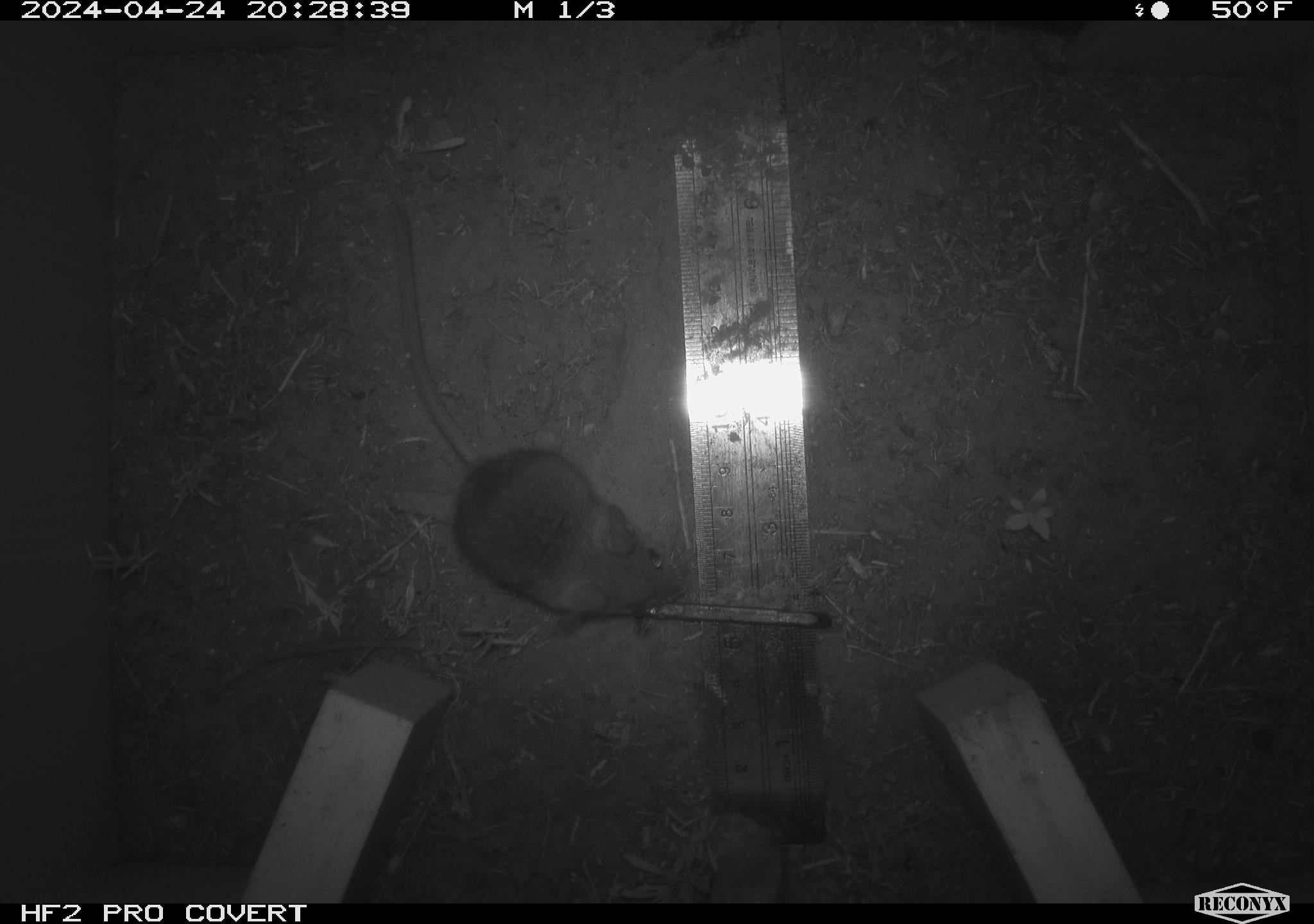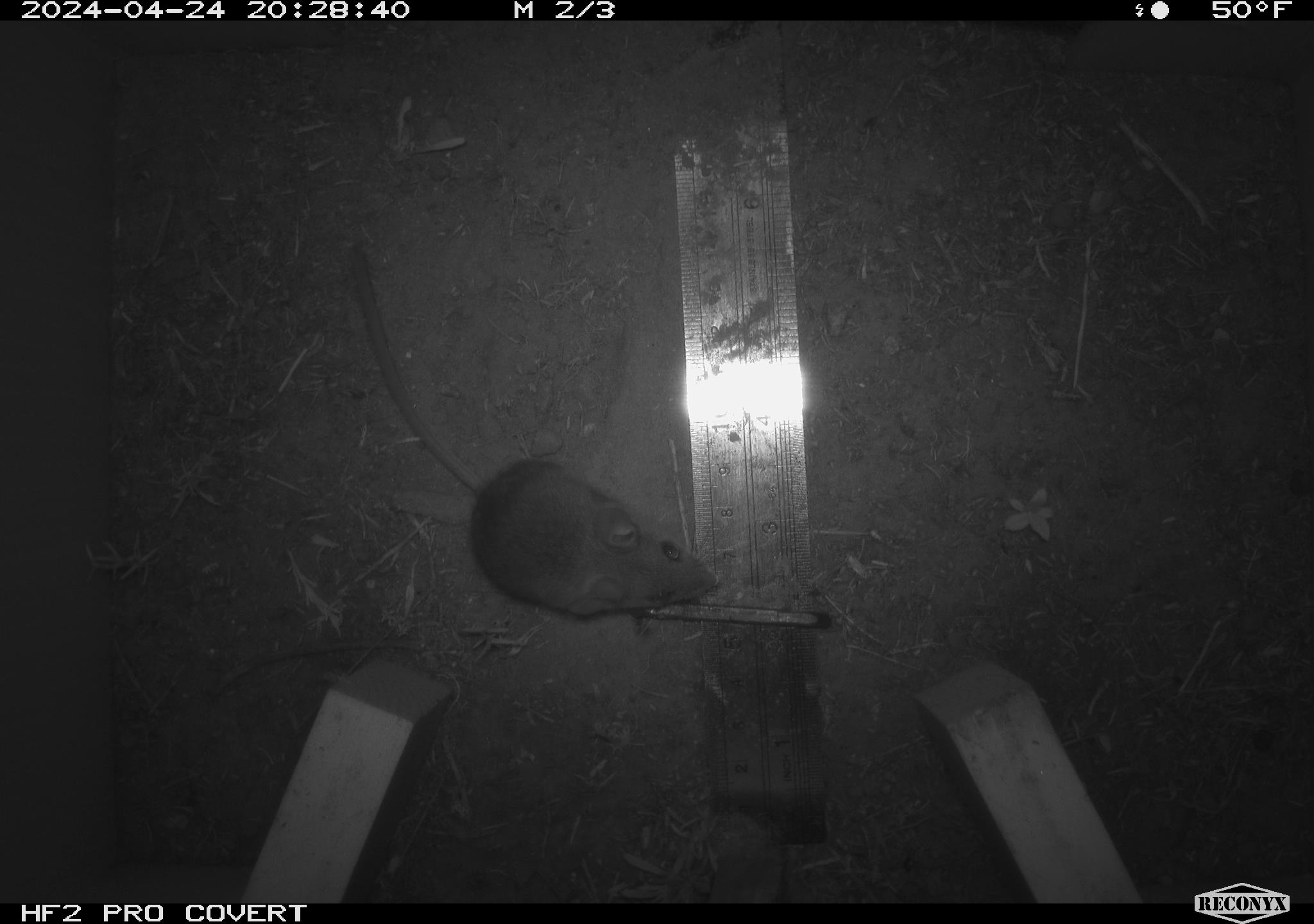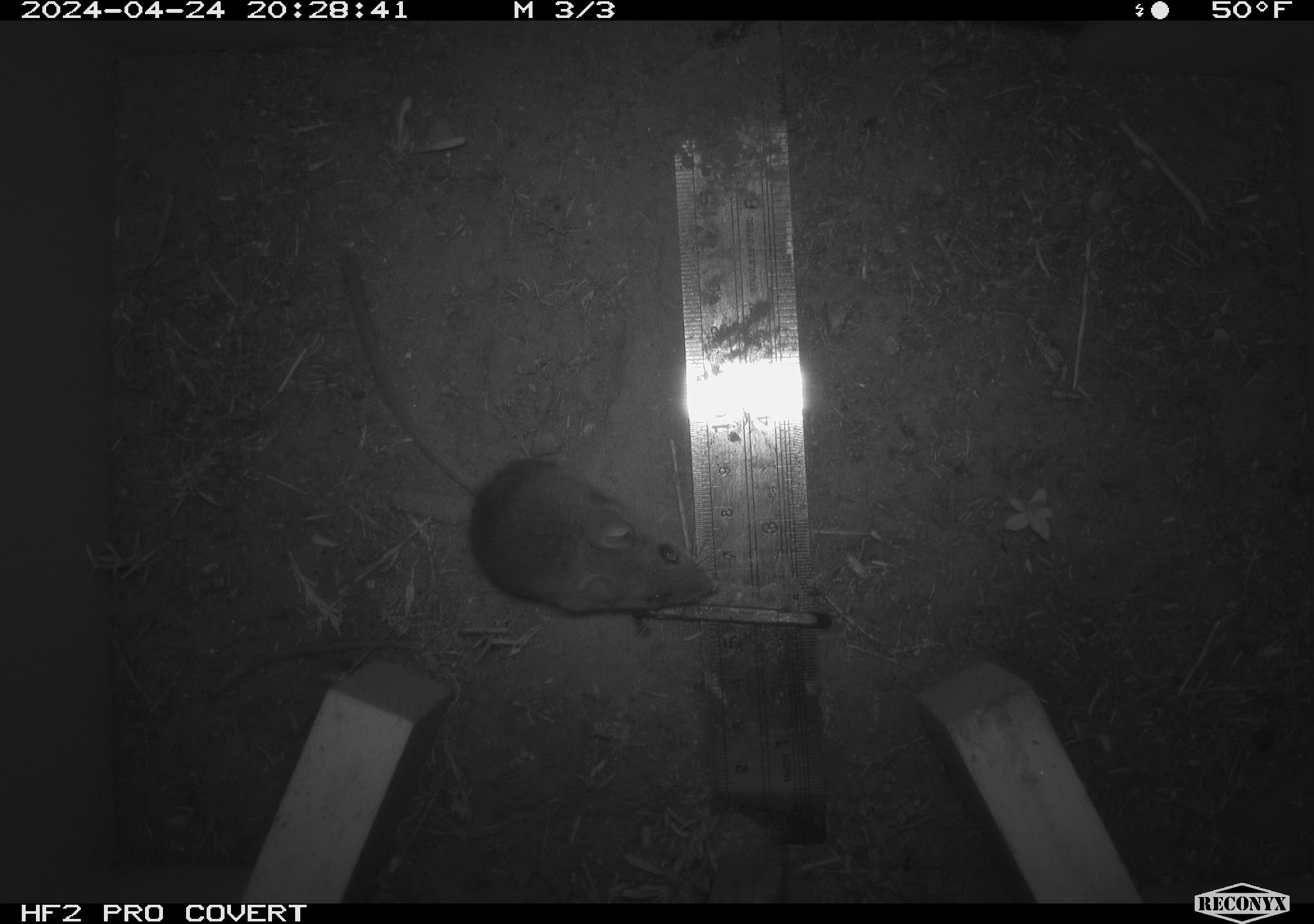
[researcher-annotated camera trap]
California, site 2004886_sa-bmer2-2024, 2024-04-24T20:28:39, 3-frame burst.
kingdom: Animalia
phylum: Chordata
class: Mammalia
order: Rodentia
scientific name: Rodentia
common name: mouse species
Mouse species (Rodentia).